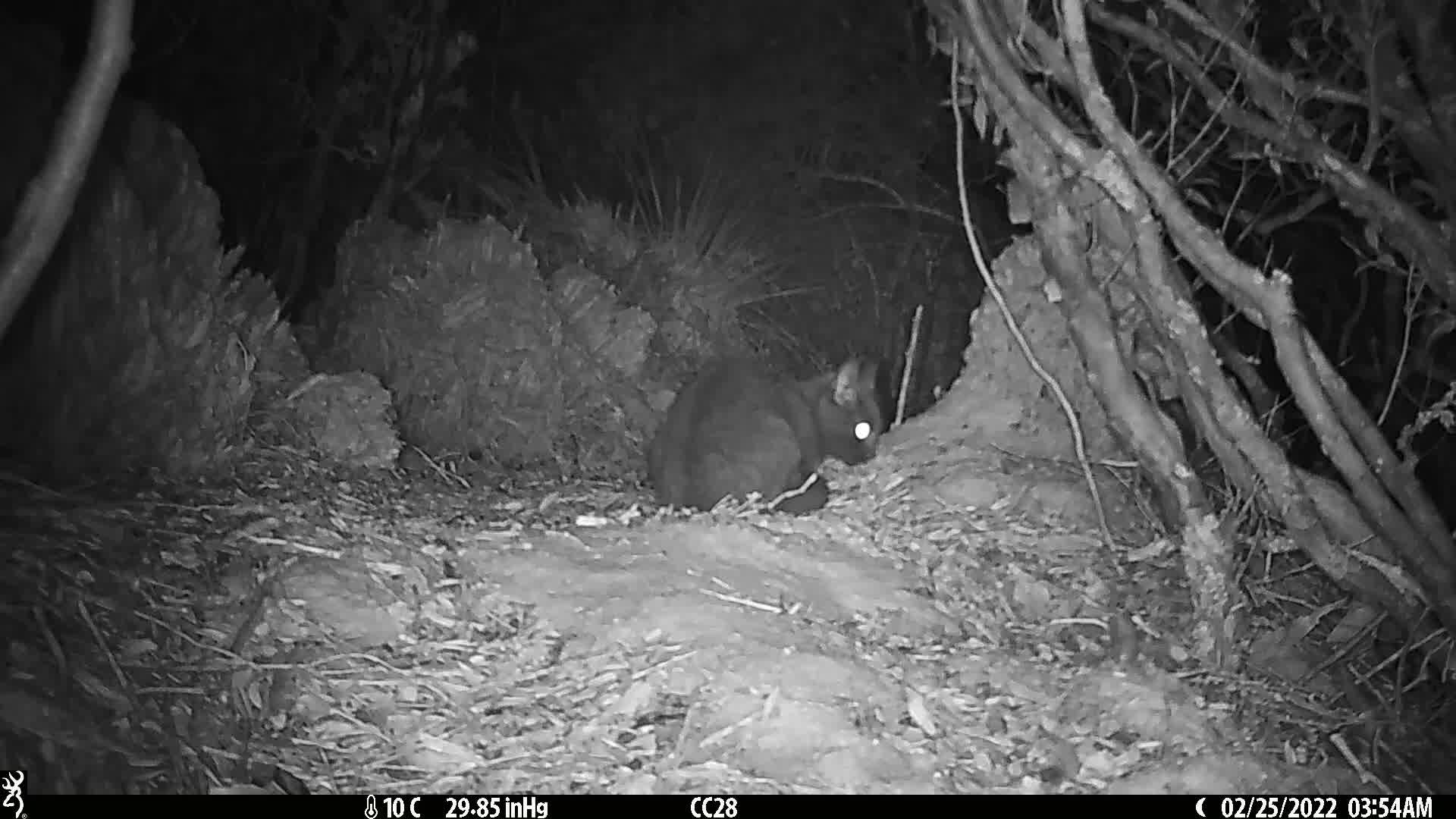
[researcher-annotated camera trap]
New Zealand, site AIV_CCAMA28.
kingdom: Animalia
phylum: Chordata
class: Mammalia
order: Carnivora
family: Felidae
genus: Felis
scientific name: Felis catus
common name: domestic cat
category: cat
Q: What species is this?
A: Cat (domestic cat) (Felis catus).